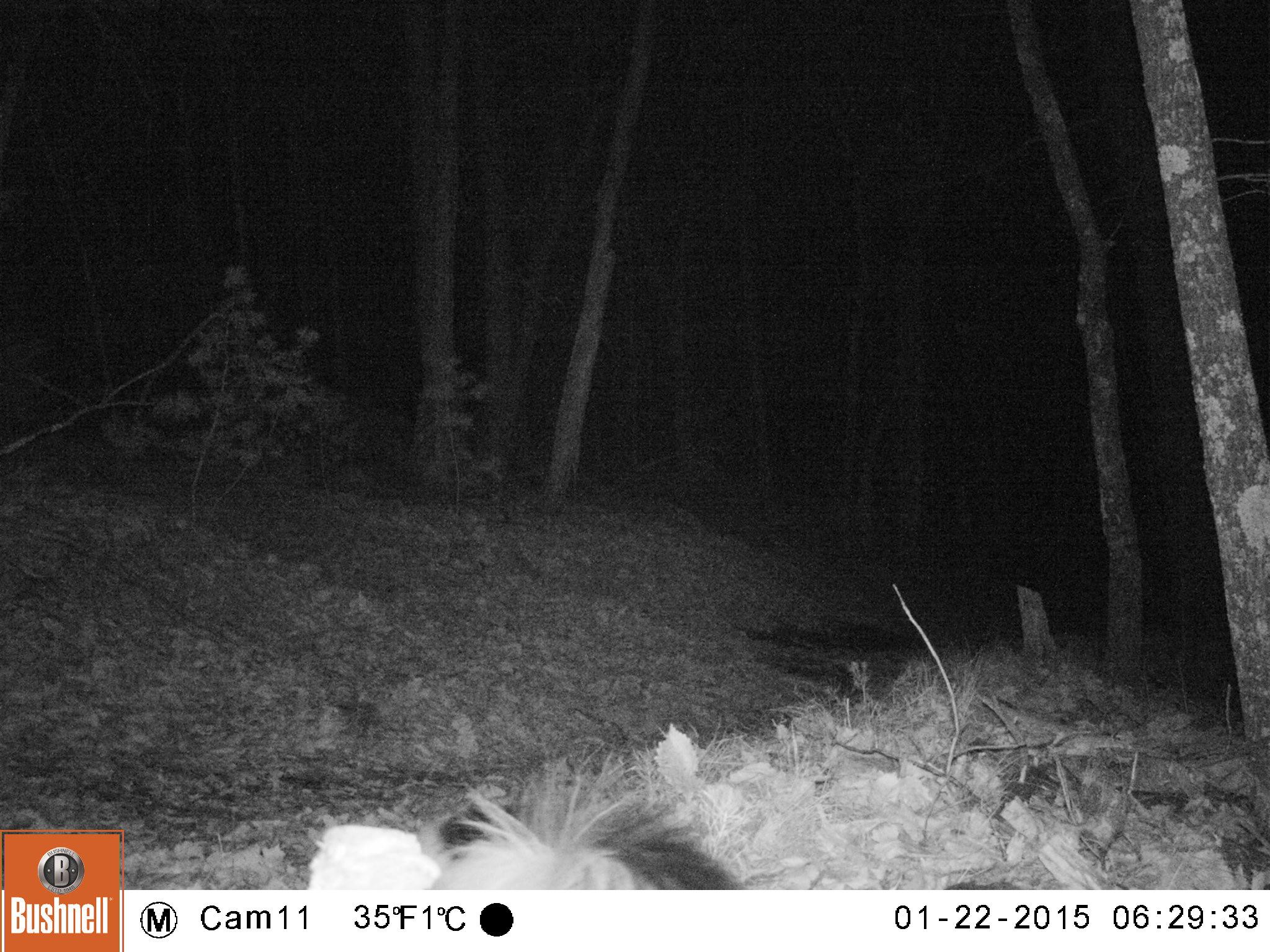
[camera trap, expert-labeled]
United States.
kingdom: Animalia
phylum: Chordata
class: Mammalia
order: Carnivora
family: Mephitidae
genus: Mephitis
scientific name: Mephitis mephitis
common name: striped skunk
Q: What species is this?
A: Striped Skunk (Mephitis mephitis).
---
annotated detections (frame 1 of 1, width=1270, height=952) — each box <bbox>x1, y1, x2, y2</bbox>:
Striped Skunk: <bbox>408, 756, 738, 894</bbox>